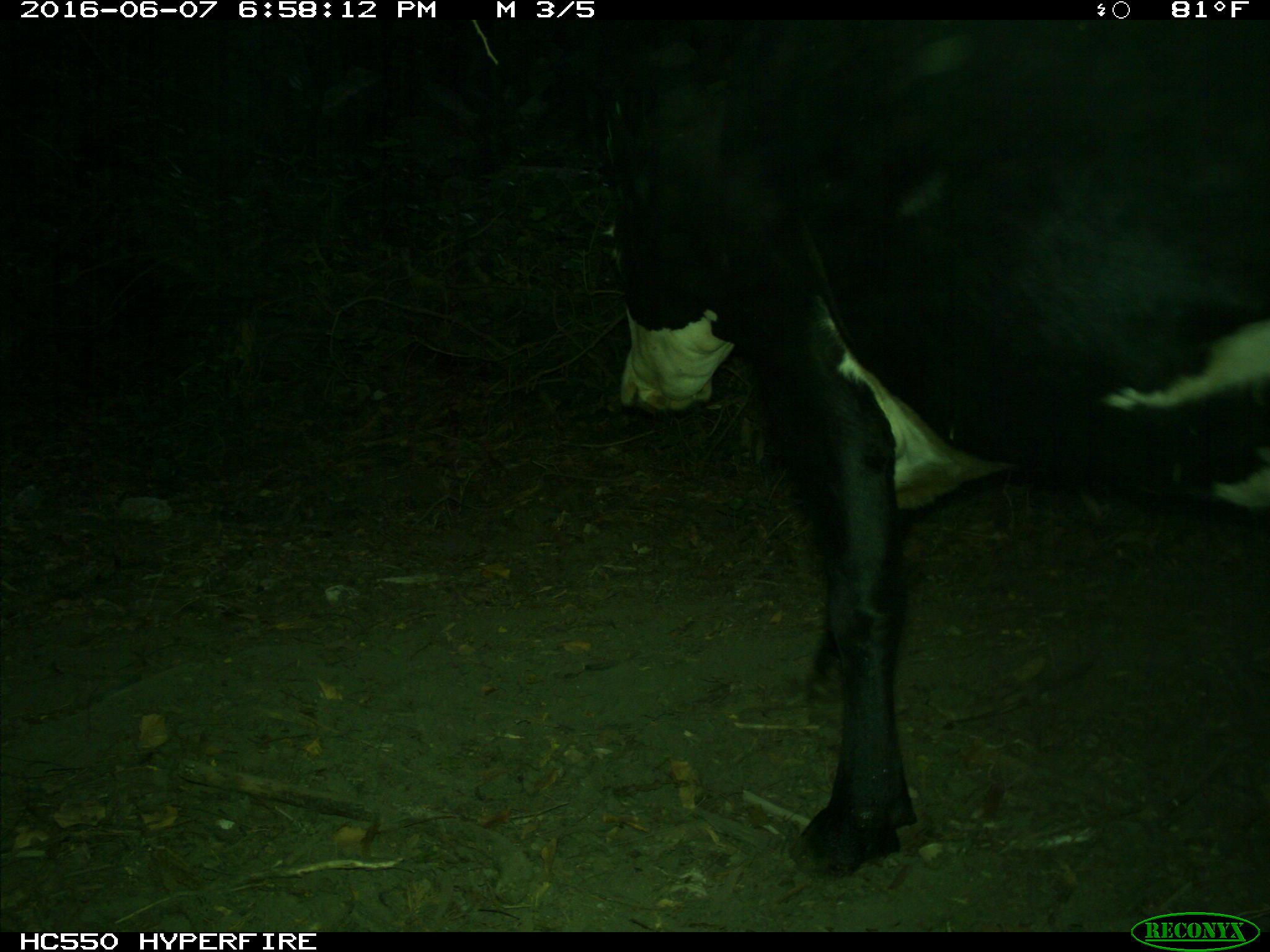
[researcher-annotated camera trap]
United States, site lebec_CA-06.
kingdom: Animalia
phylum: Chordata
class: Mammalia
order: Artiodactyla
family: Bovidae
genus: Bos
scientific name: Bos taurus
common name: domestic cow